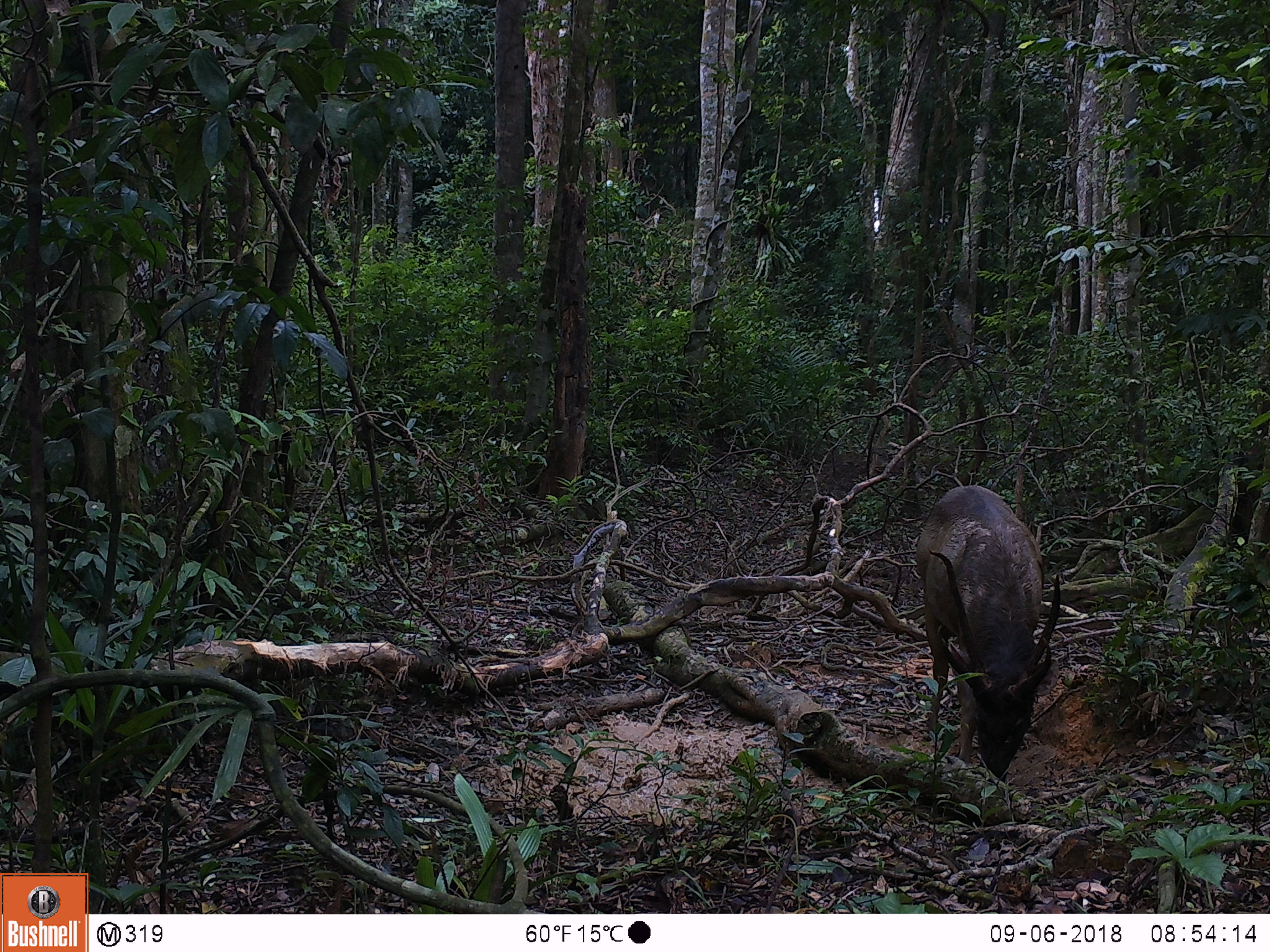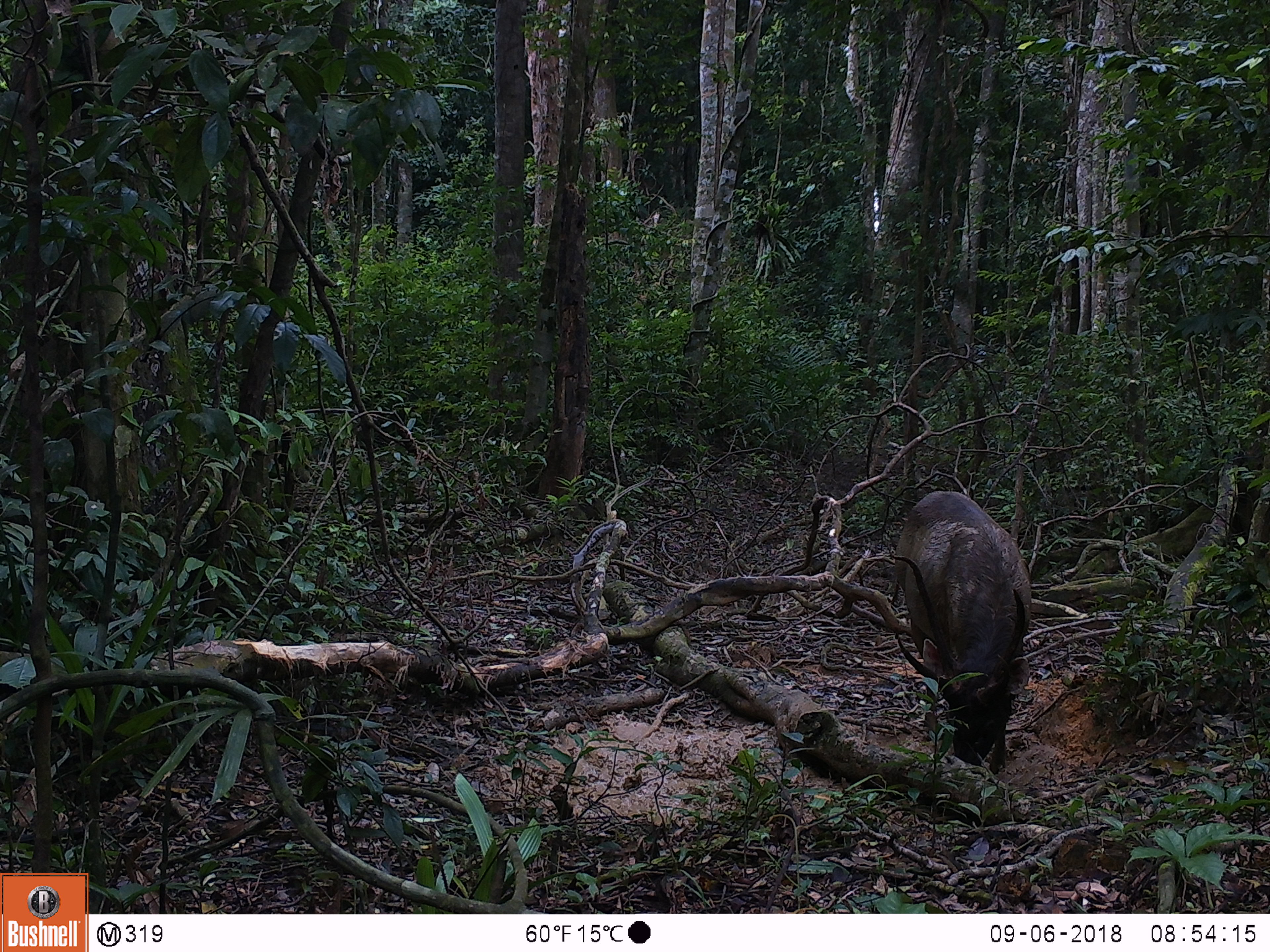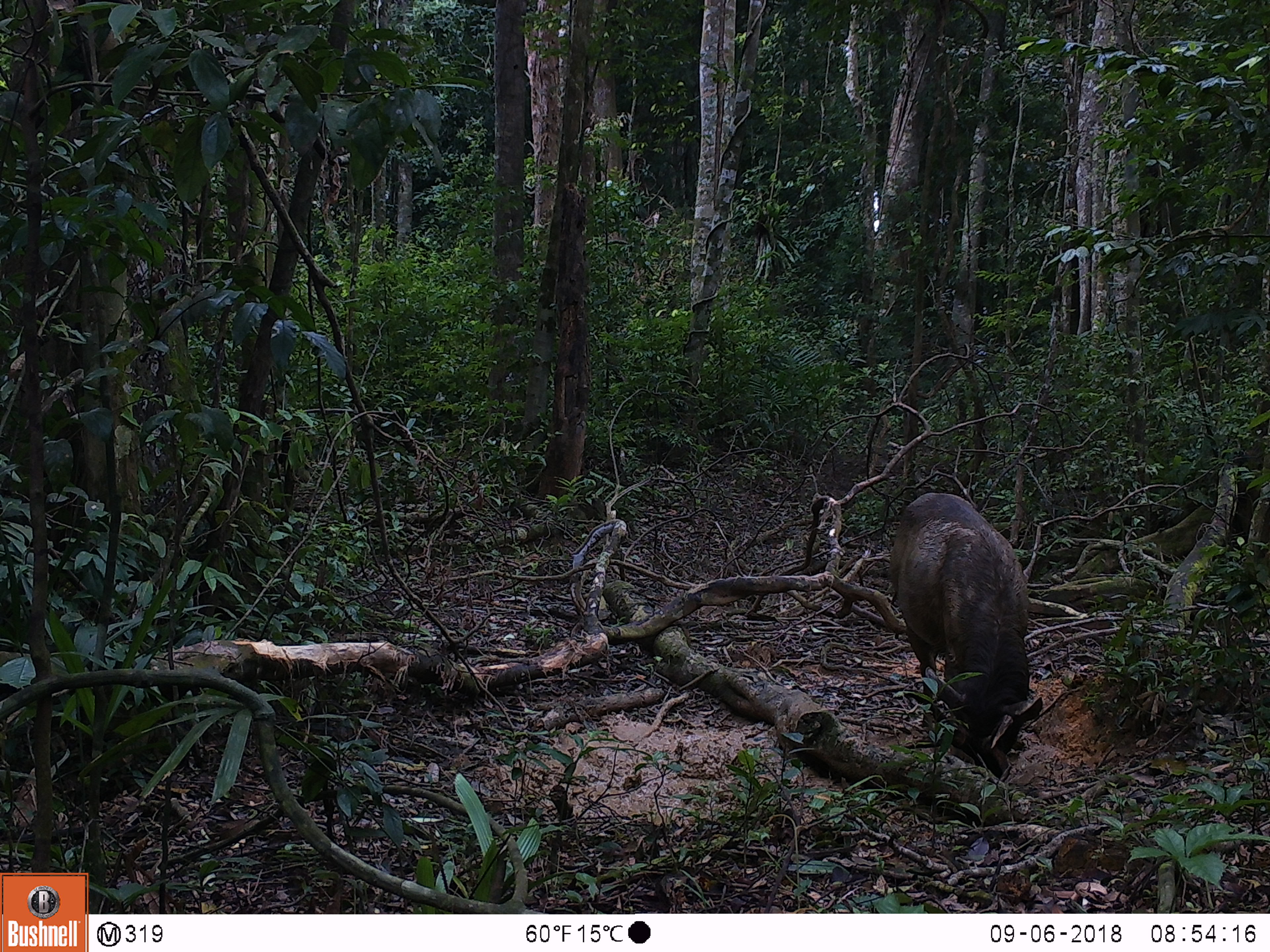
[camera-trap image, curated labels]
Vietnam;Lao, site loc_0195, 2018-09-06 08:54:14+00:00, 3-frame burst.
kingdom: Animalia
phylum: Chordata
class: Mammalia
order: Artiodactyla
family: Cervidae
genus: Rusa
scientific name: Rusa unicolor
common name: sambar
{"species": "sambar (Rusa unicolor)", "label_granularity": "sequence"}